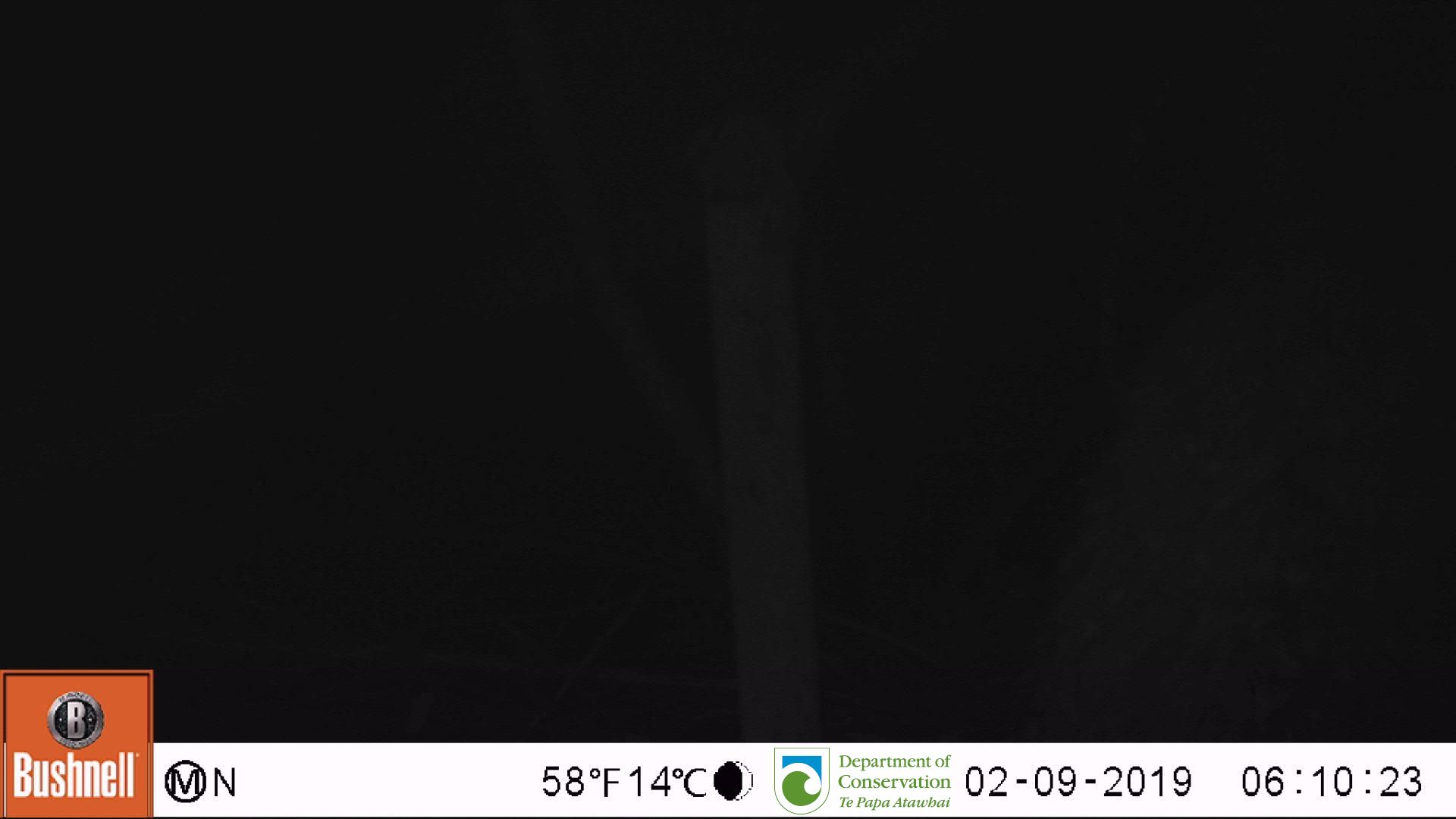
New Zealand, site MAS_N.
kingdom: Animalia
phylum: Chordata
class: Aves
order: Sphenisciformes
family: Spheniscidae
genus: Megadyptes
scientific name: Megadyptes antipodes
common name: yellow-eyed penguin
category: yellow eyed penguin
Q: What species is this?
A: Yellow eyed penguin (yellow-eyed penguin) (Megadyptes antipodes).